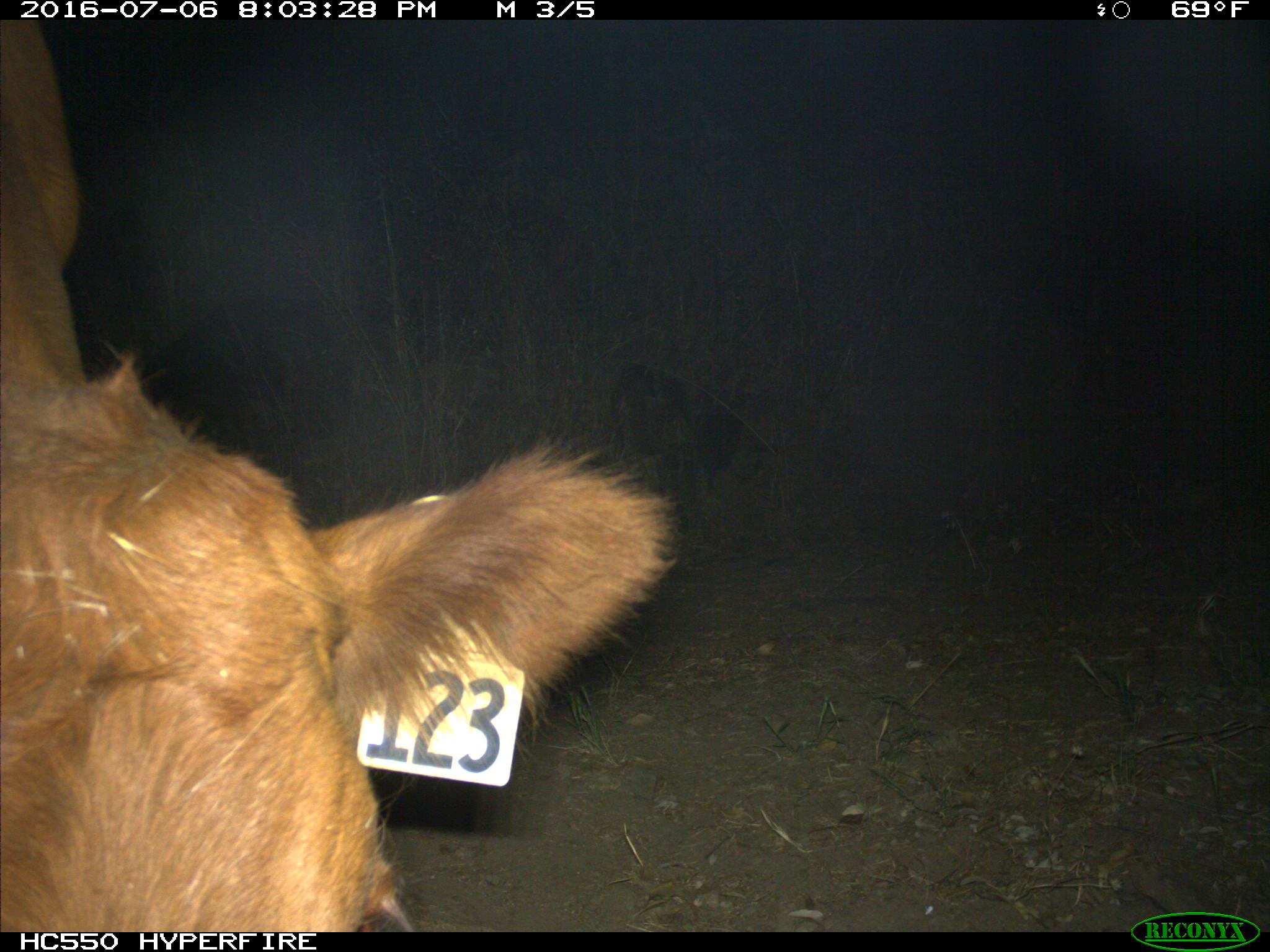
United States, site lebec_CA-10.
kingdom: Animalia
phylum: Chordata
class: Mammalia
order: Artiodactyla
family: Bovidae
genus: Bos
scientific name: Bos taurus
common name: domestic cow